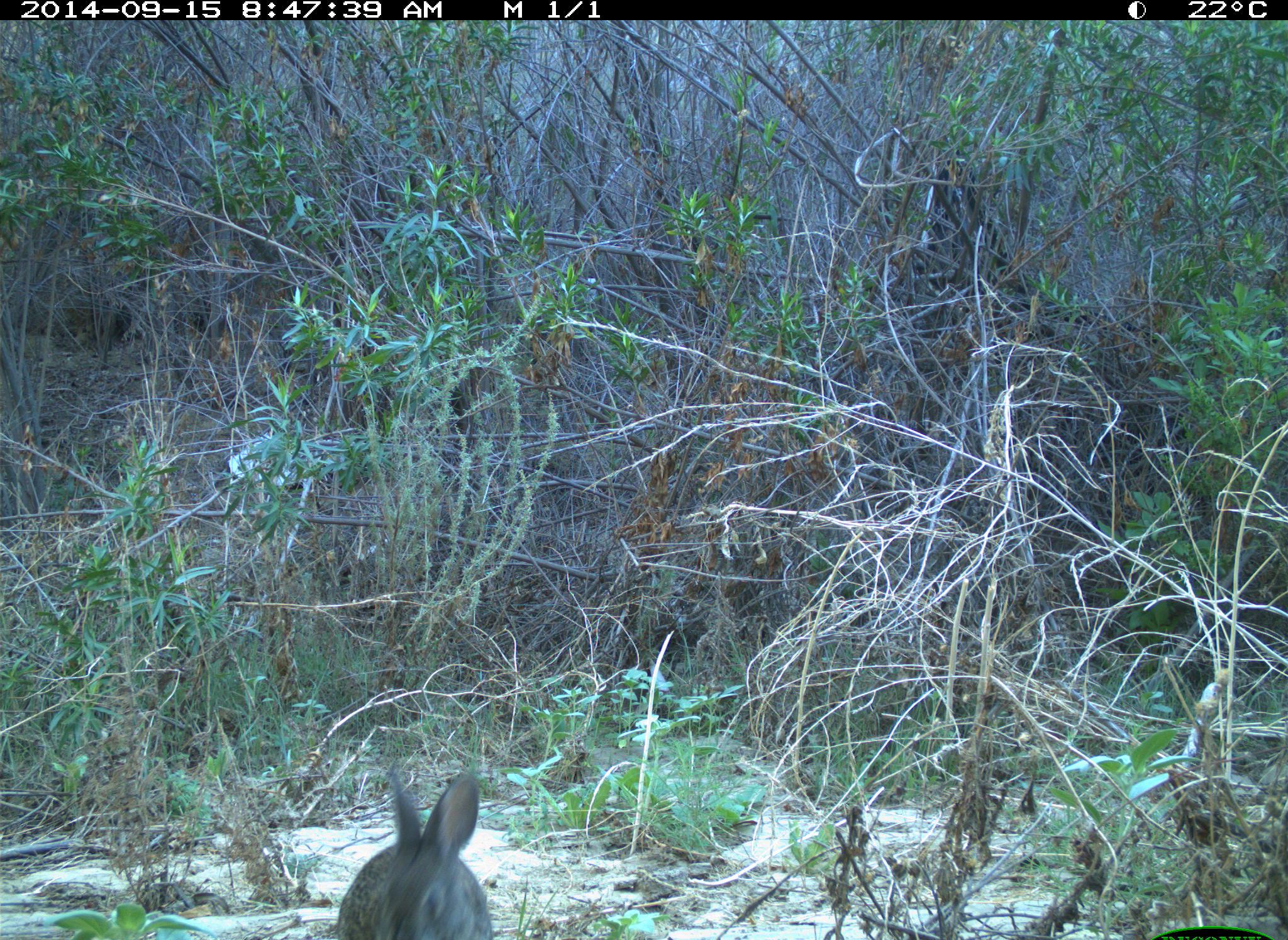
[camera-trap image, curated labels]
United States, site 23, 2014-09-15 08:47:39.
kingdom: Animalia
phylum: Chordata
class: Mammalia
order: Lagomorpha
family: Leporidae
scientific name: Leporidae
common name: rabbits and hares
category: rabbit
Rabbit (rabbits and hares) (Leporidae).